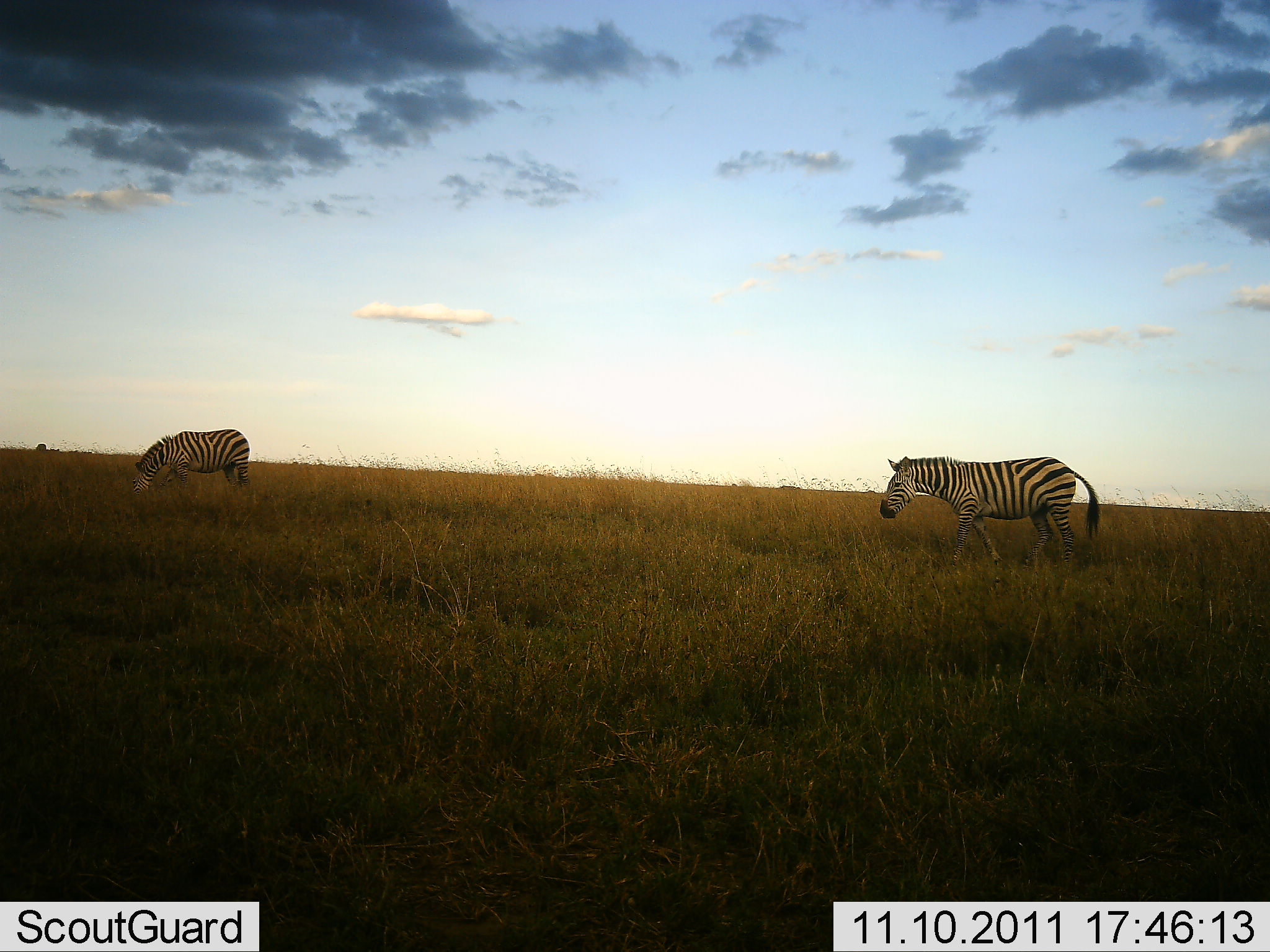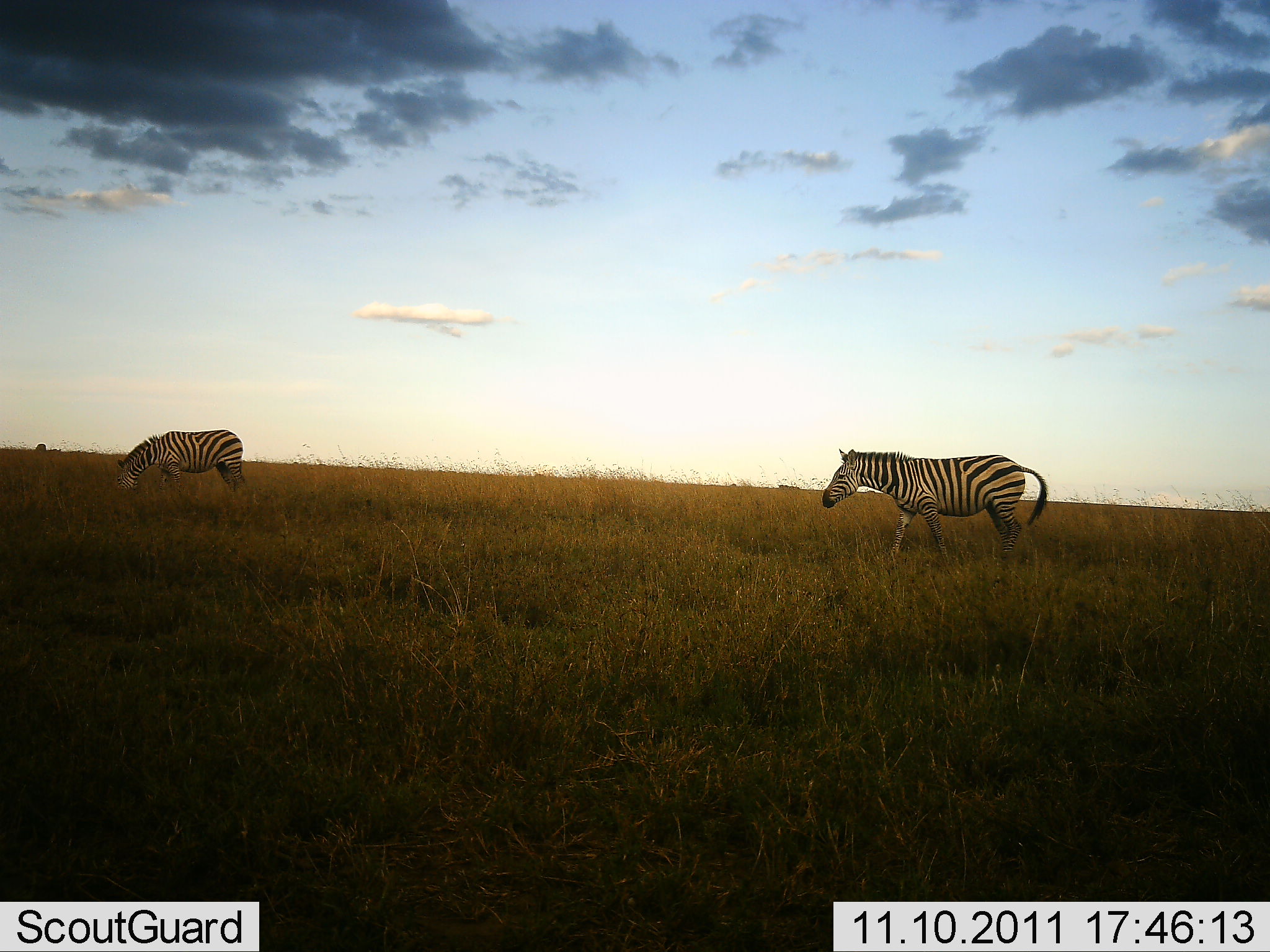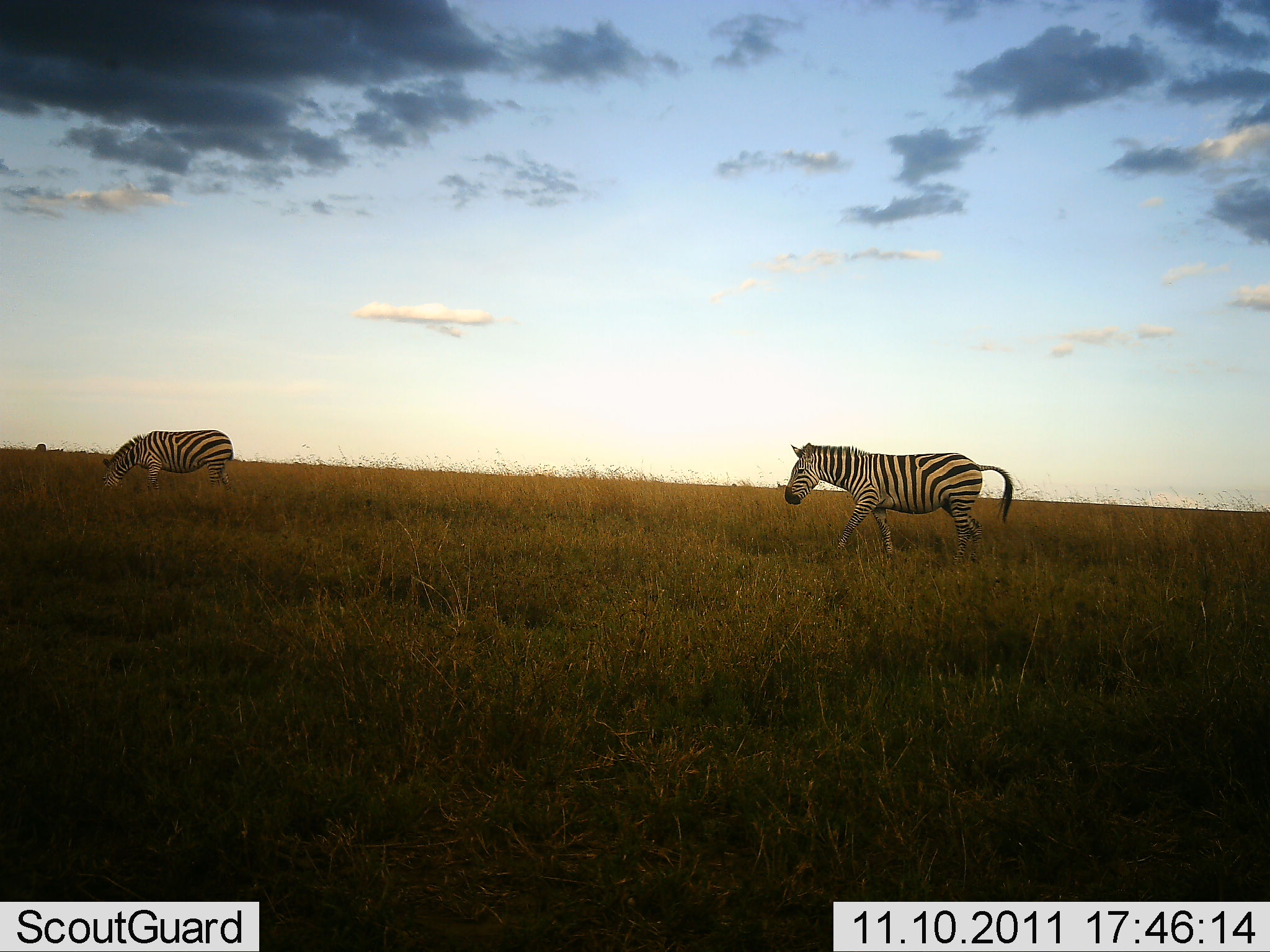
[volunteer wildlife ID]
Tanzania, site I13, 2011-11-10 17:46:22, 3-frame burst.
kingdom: Animalia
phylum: Chordata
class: Mammalia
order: Perissodactyla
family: Equidae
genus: Equus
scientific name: Equus quagga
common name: plains zebra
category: zebra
Zebra (plains zebra) (Equus quagga), count 2. Behavior (volunteer vote fractions): standing 18%, resting 0%, moving 100%, interacting 0%. Young present (vote fraction): 0%. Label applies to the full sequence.